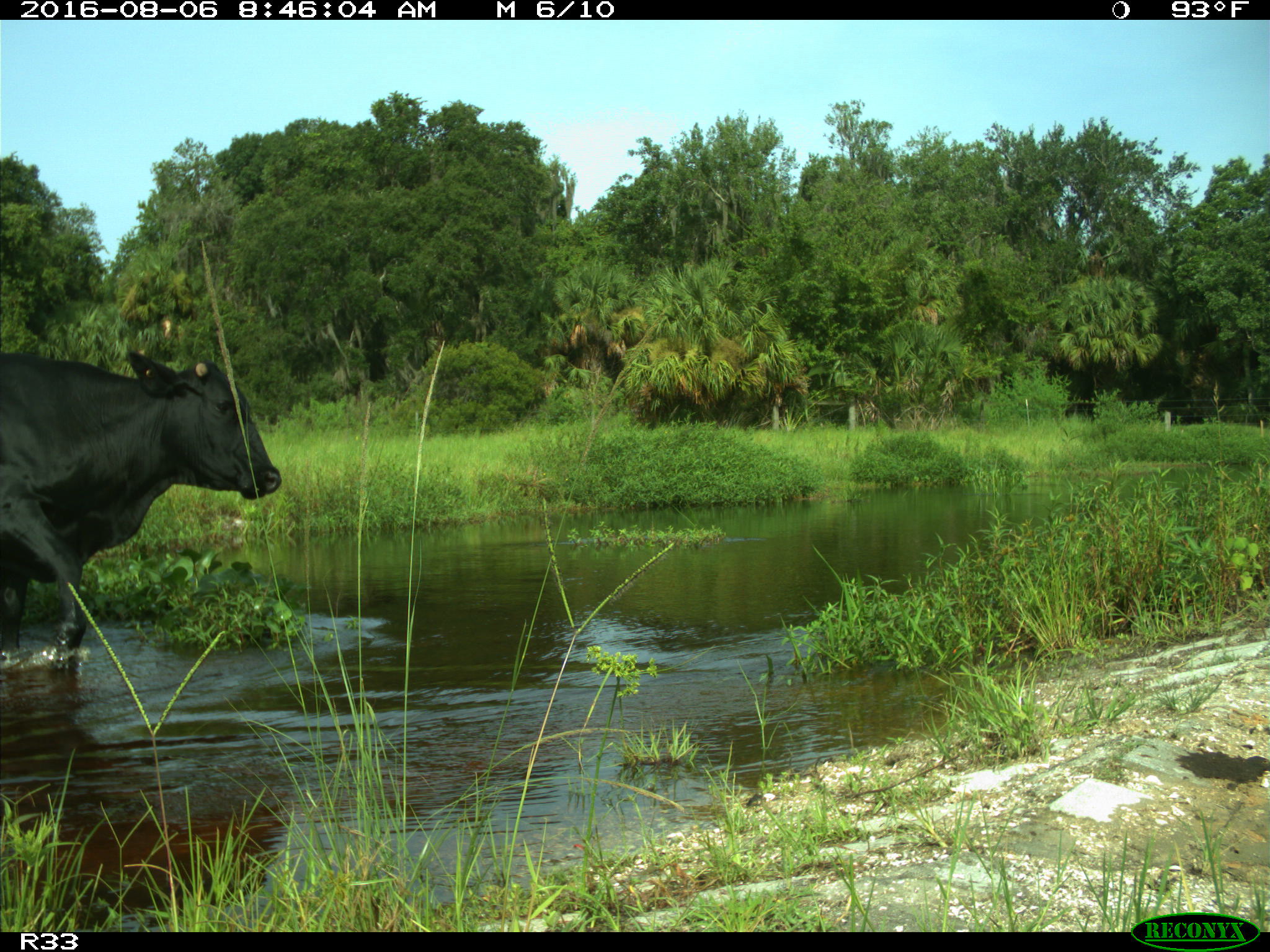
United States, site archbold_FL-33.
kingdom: Animalia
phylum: Chordata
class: Mammalia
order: Artiodactyla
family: Bovidae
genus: Bos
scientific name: Bos taurus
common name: domestic cow